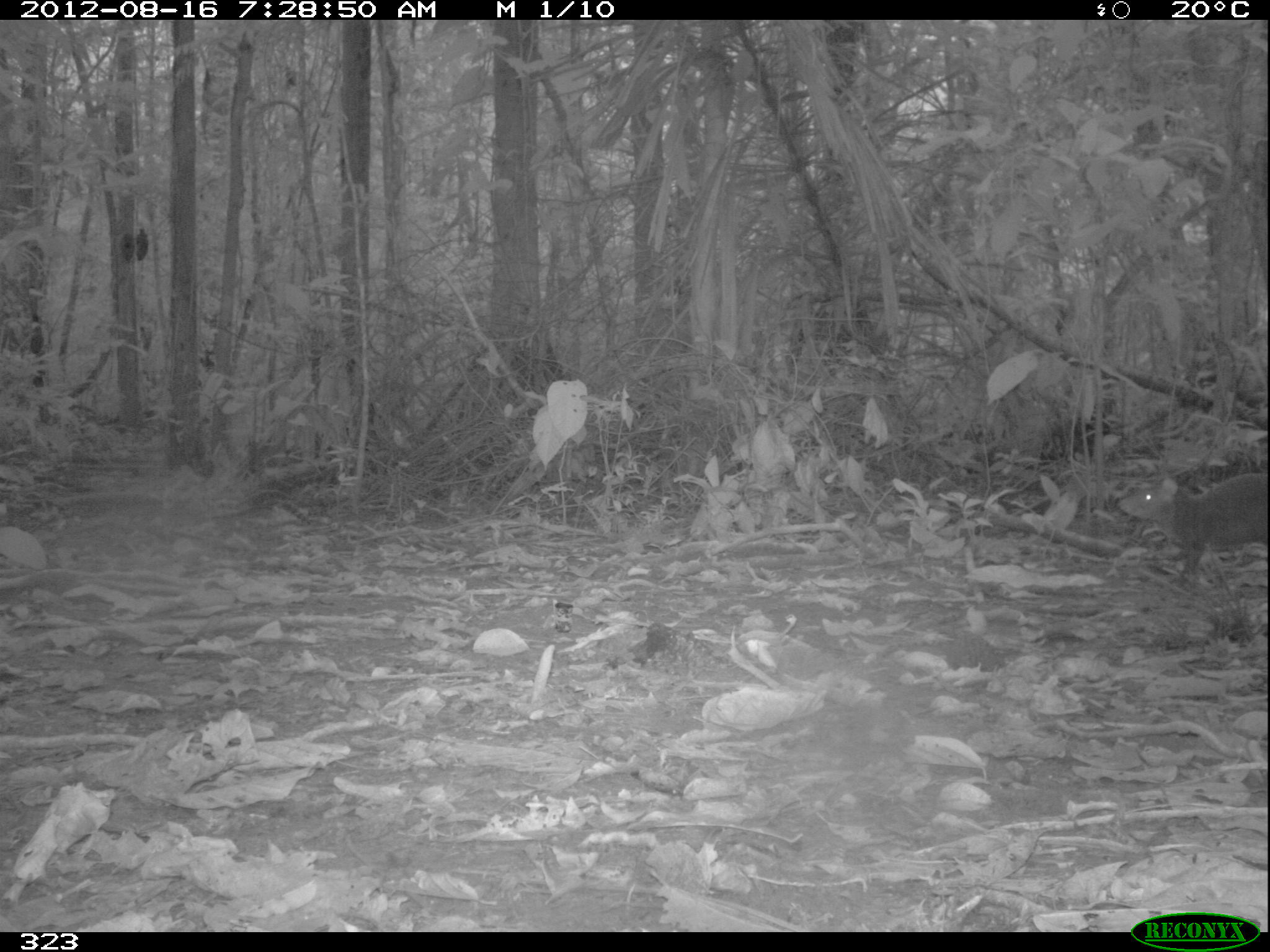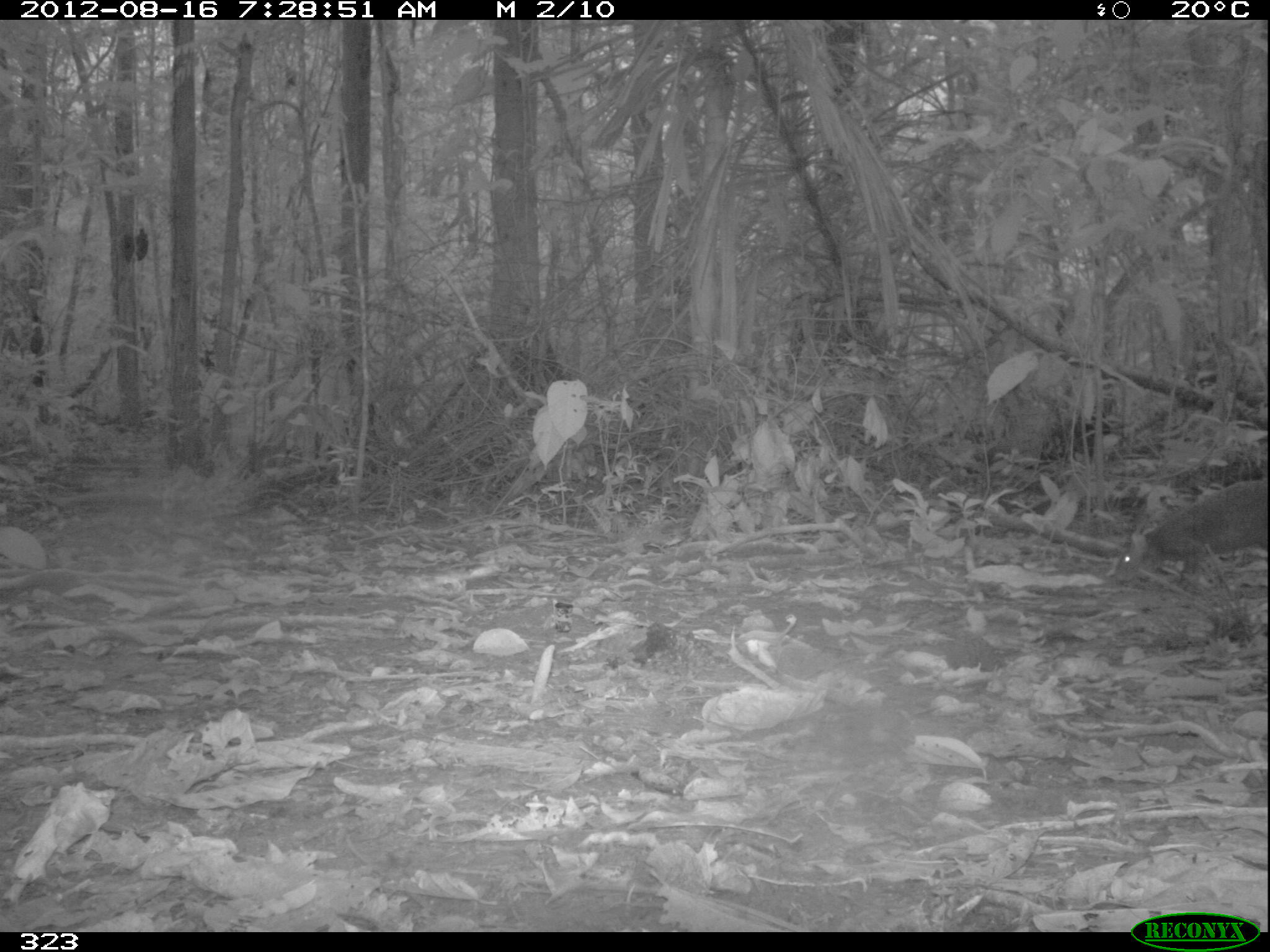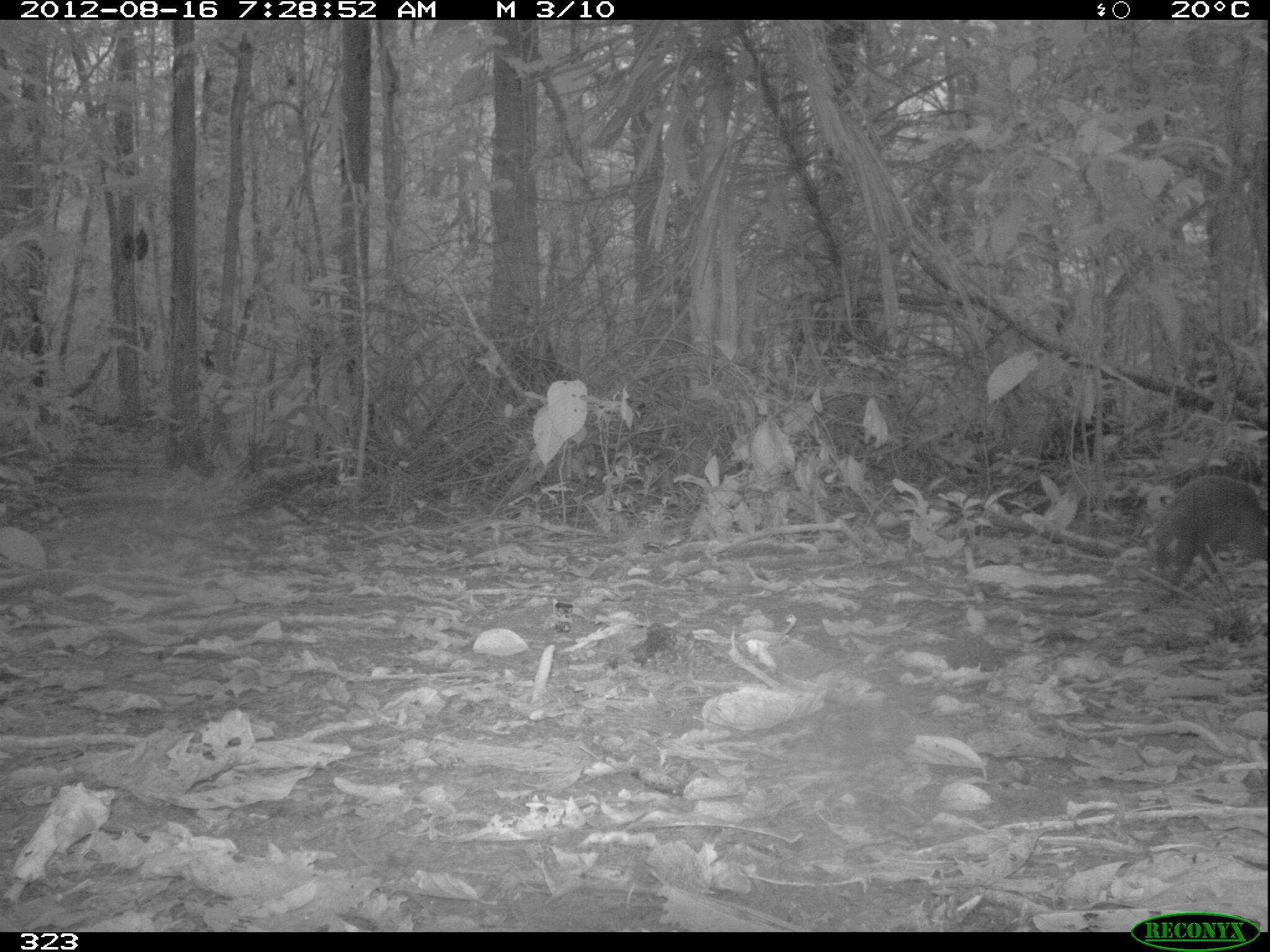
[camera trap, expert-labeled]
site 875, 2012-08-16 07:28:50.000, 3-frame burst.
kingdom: Animalia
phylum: Chordata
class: Mammalia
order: Rodentia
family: Dasyproctidae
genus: Dasyprocta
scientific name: Dasyprocta punctata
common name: central american agouti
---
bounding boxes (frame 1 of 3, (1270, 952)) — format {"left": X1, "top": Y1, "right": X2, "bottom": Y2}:
dasyprocta punctata: {"left": 1113, "top": 458, "right": 1266, "bottom": 579}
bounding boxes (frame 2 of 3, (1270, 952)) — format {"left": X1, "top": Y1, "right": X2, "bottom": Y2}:
dasyprocta punctata: {"left": 1110, "top": 477, "right": 1265, "bottom": 598}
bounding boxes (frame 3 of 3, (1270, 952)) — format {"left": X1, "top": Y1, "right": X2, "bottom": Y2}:
dasyprocta punctata: {"left": 1136, "top": 472, "right": 1266, "bottom": 601}